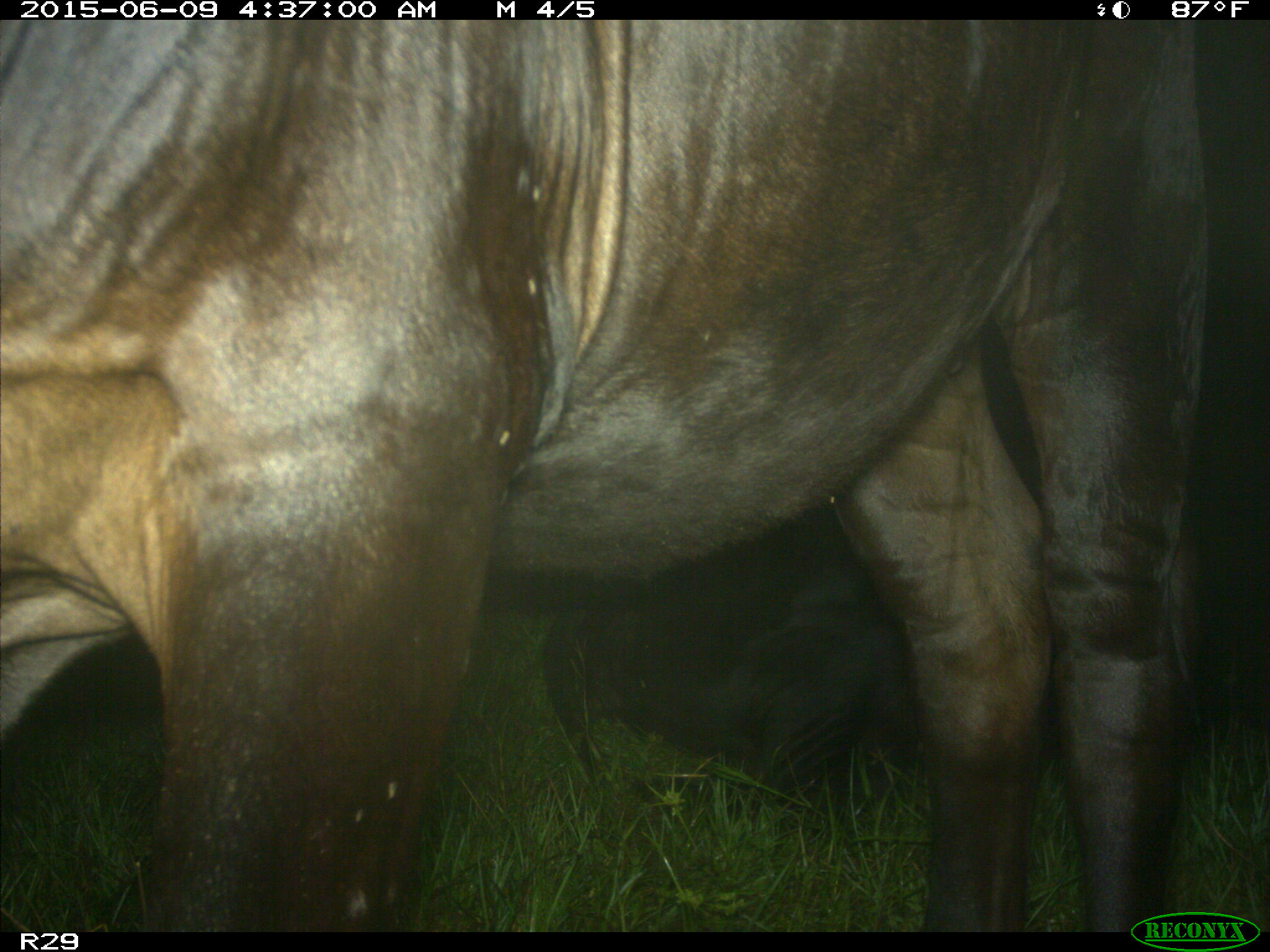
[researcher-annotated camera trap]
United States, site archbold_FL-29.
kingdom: Animalia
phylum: Chordata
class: Mammalia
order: Artiodactyla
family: Bovidae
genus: Bos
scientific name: Bos taurus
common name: domestic cow